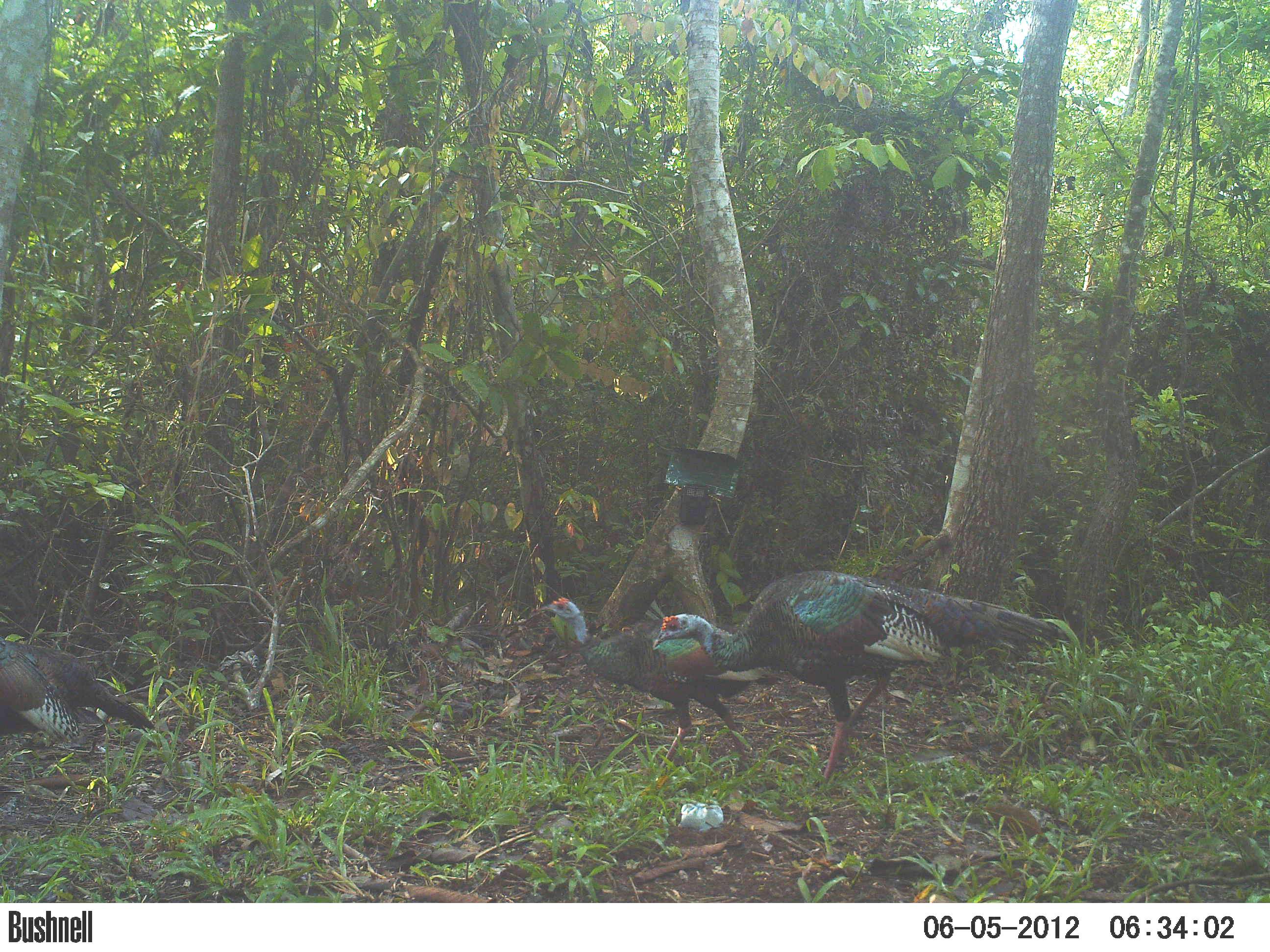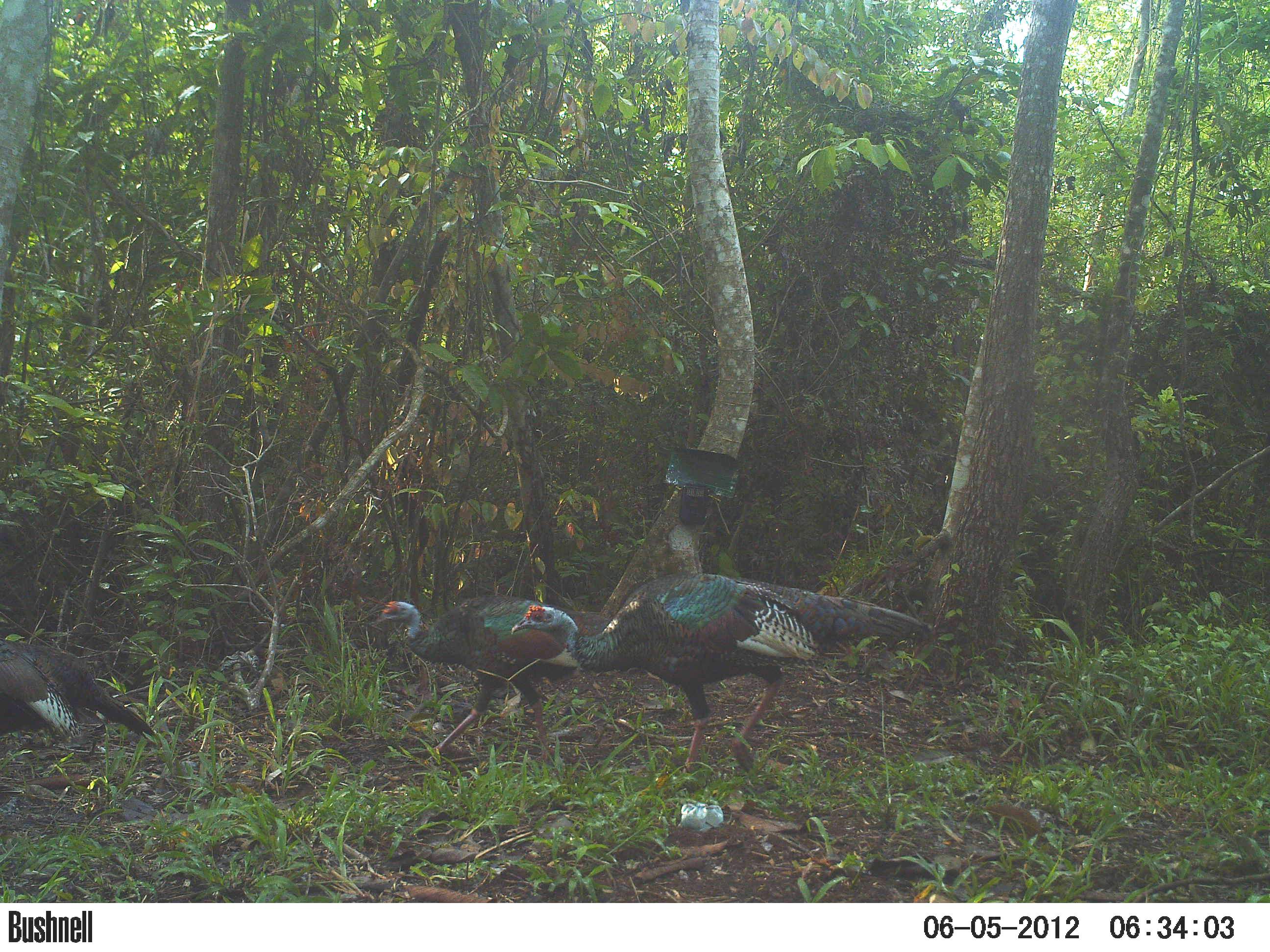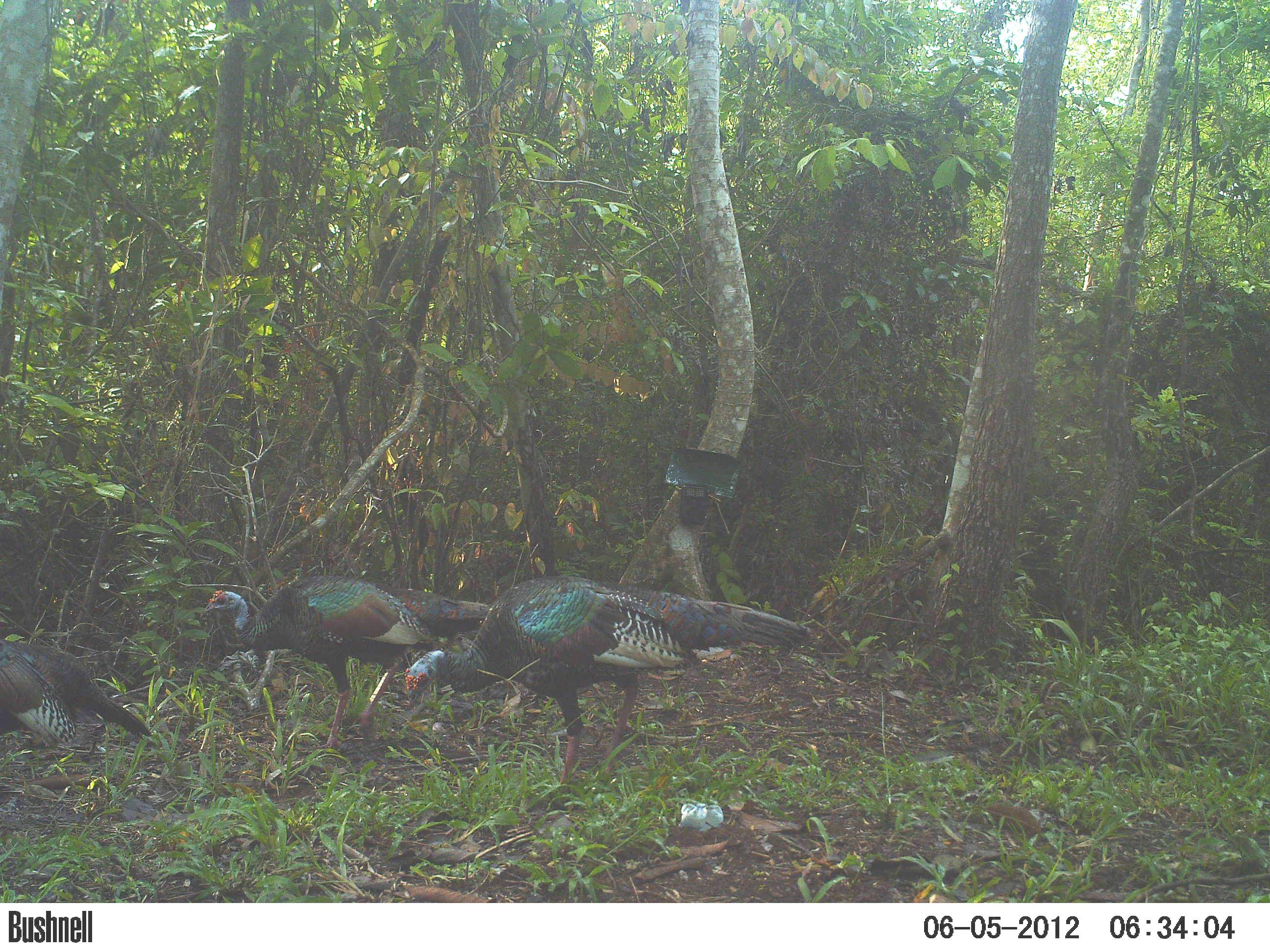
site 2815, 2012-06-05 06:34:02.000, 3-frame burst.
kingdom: Animalia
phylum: Chordata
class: Aves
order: Galliformes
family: Phasianidae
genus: Meleagris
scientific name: Meleagris ocellata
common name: ocellated turkey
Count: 3.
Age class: adult.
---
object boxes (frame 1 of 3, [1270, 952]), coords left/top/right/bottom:
meleagris ocellata: 651/569/1068/797; 537/596/786/775; 0/638/155/748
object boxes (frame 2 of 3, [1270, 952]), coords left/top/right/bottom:
meleagris ocellata: 510/572/933/785; 374/595/611/770; 0/638/158/744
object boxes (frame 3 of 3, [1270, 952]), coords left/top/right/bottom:
meleagris ocellata: 403/573/814/801; 199/574/489/750; 0/637/152/754